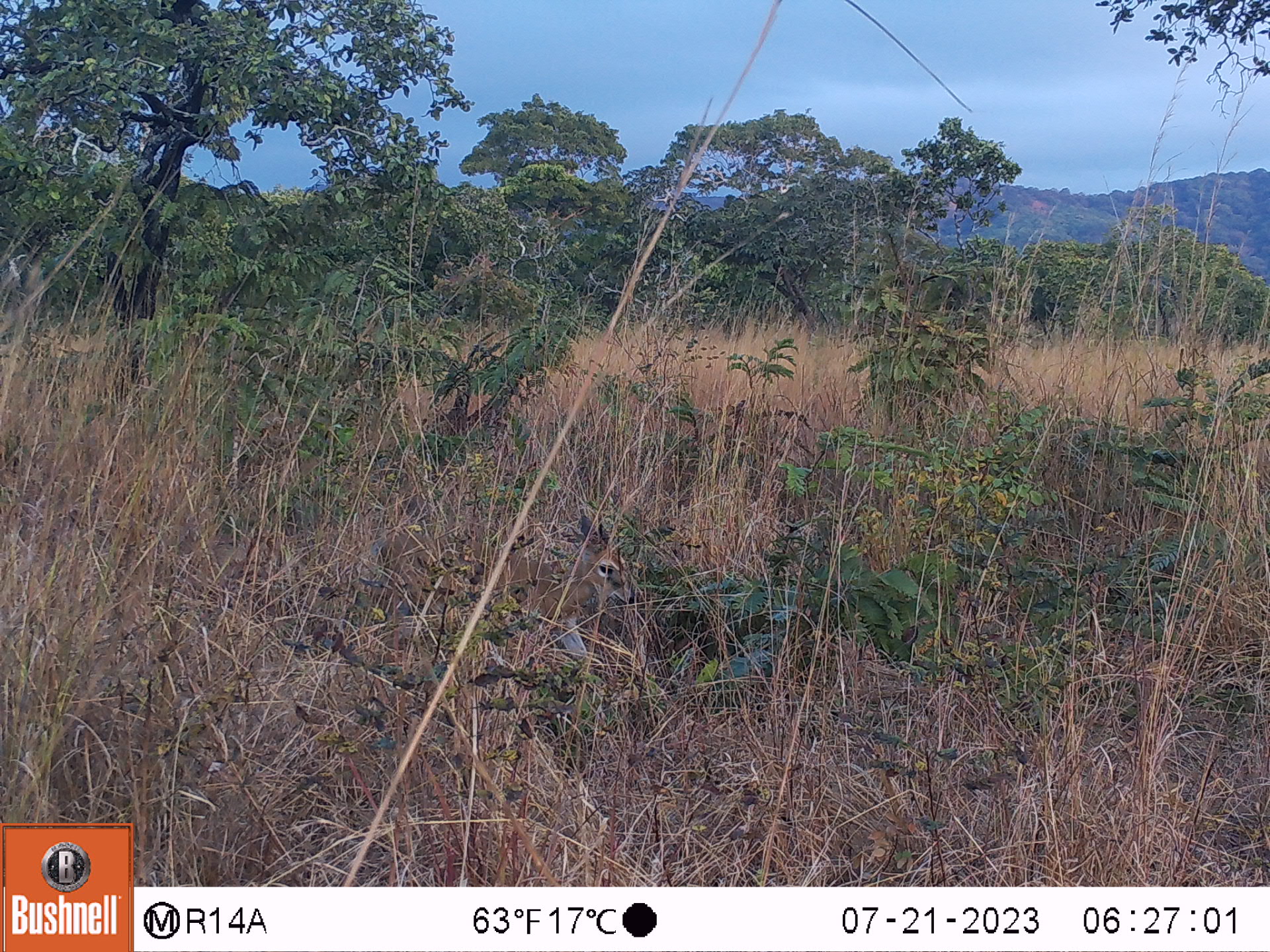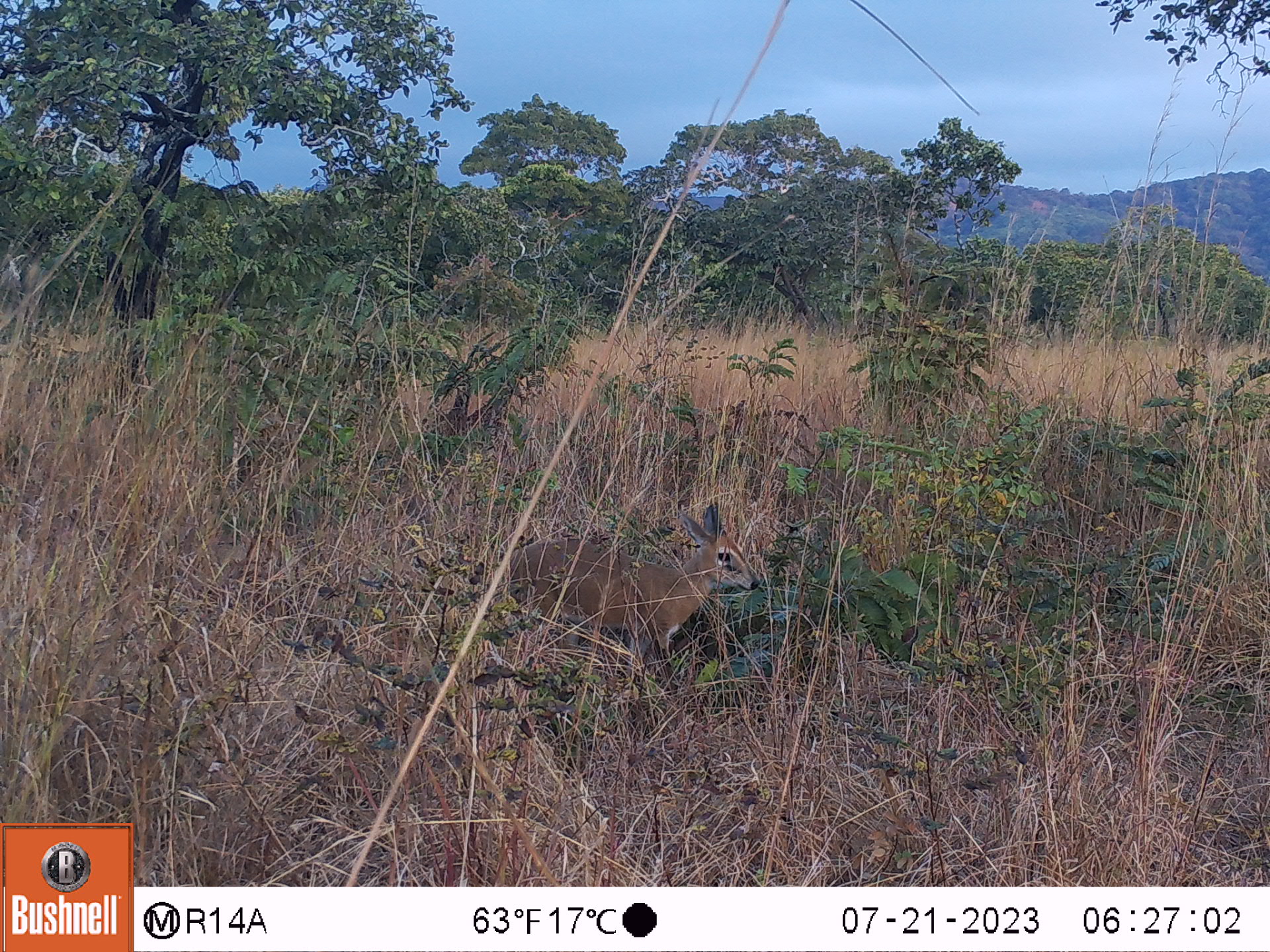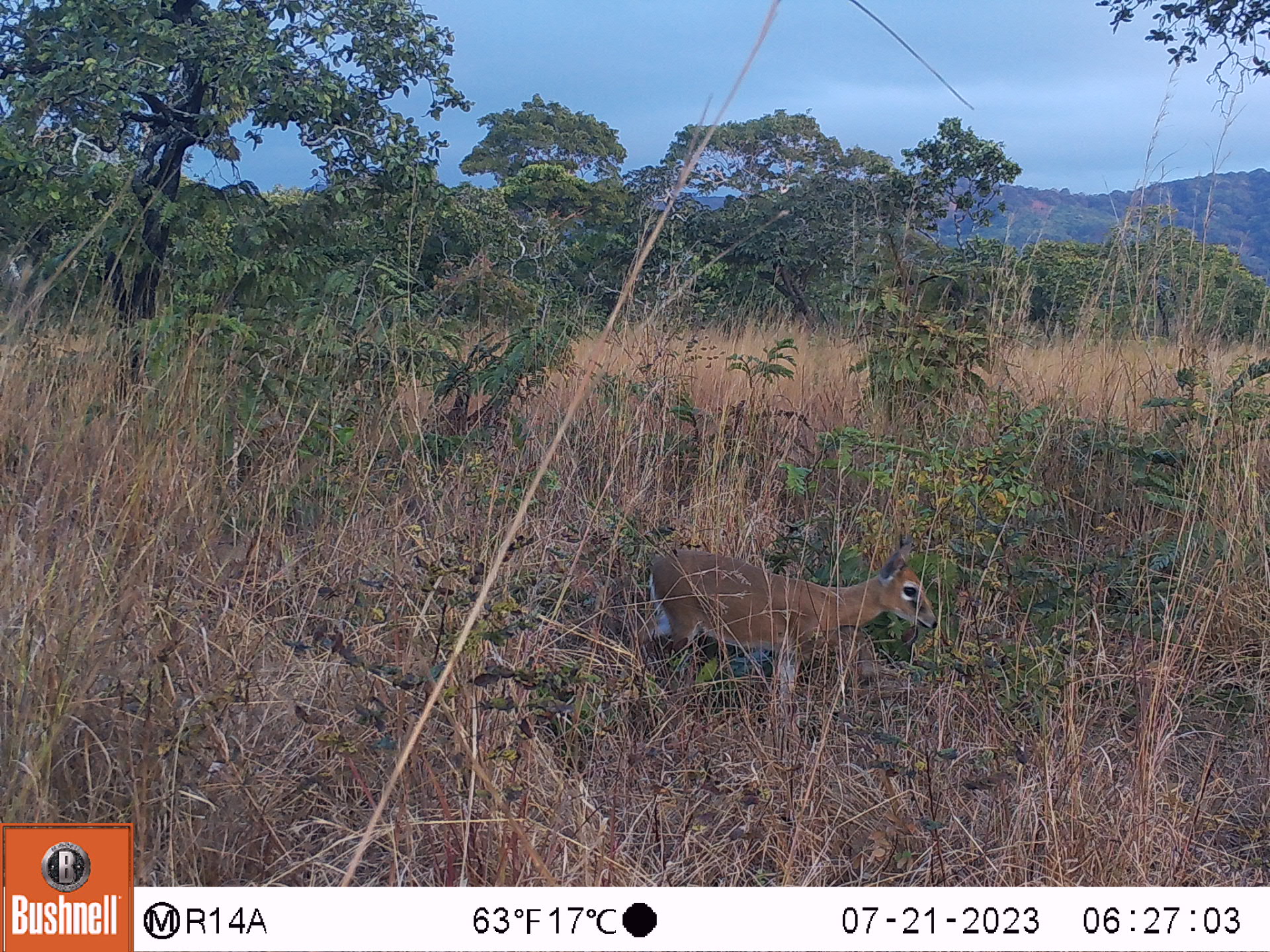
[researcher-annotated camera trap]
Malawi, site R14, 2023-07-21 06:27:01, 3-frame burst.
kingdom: Animalia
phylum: Chordata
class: Mammalia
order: Artiodactyla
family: Bovidae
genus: Sylvicapra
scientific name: Sylvicapra grimmia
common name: common duiker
Common duiker (Sylvicapra grimmia), count 1.